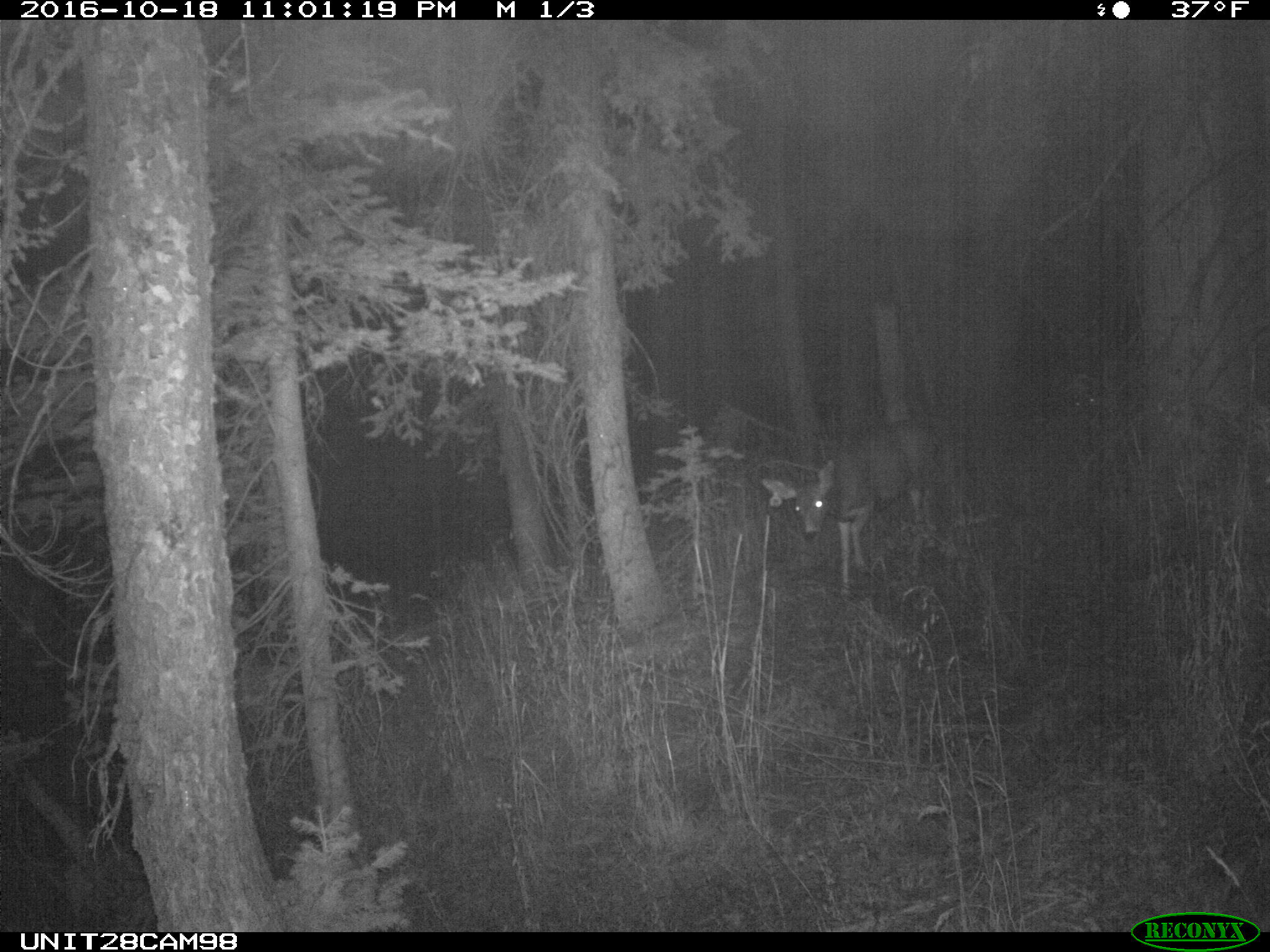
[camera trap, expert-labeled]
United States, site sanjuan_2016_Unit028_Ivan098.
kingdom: Animalia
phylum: Chordata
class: Mammalia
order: Artiodactyla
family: Cervidae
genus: Odocoileus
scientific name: Odocoileus hemionus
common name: mule deer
Odocoileus hemionus (mule deer).